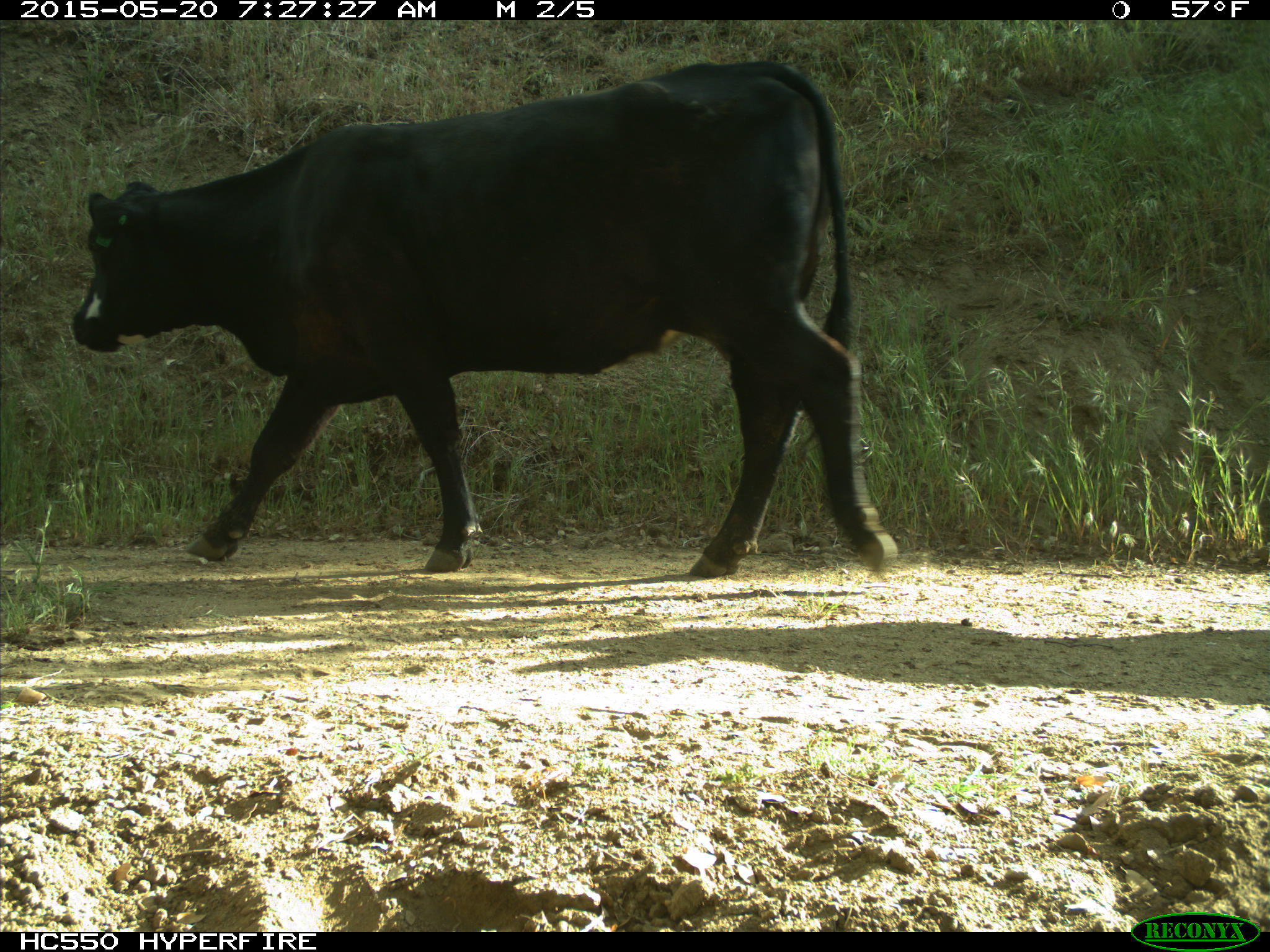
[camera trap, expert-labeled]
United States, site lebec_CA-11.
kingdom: Animalia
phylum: Chordata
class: Mammalia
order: Artiodactyla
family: Bovidae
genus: Bos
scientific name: Bos taurus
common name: domestic cow